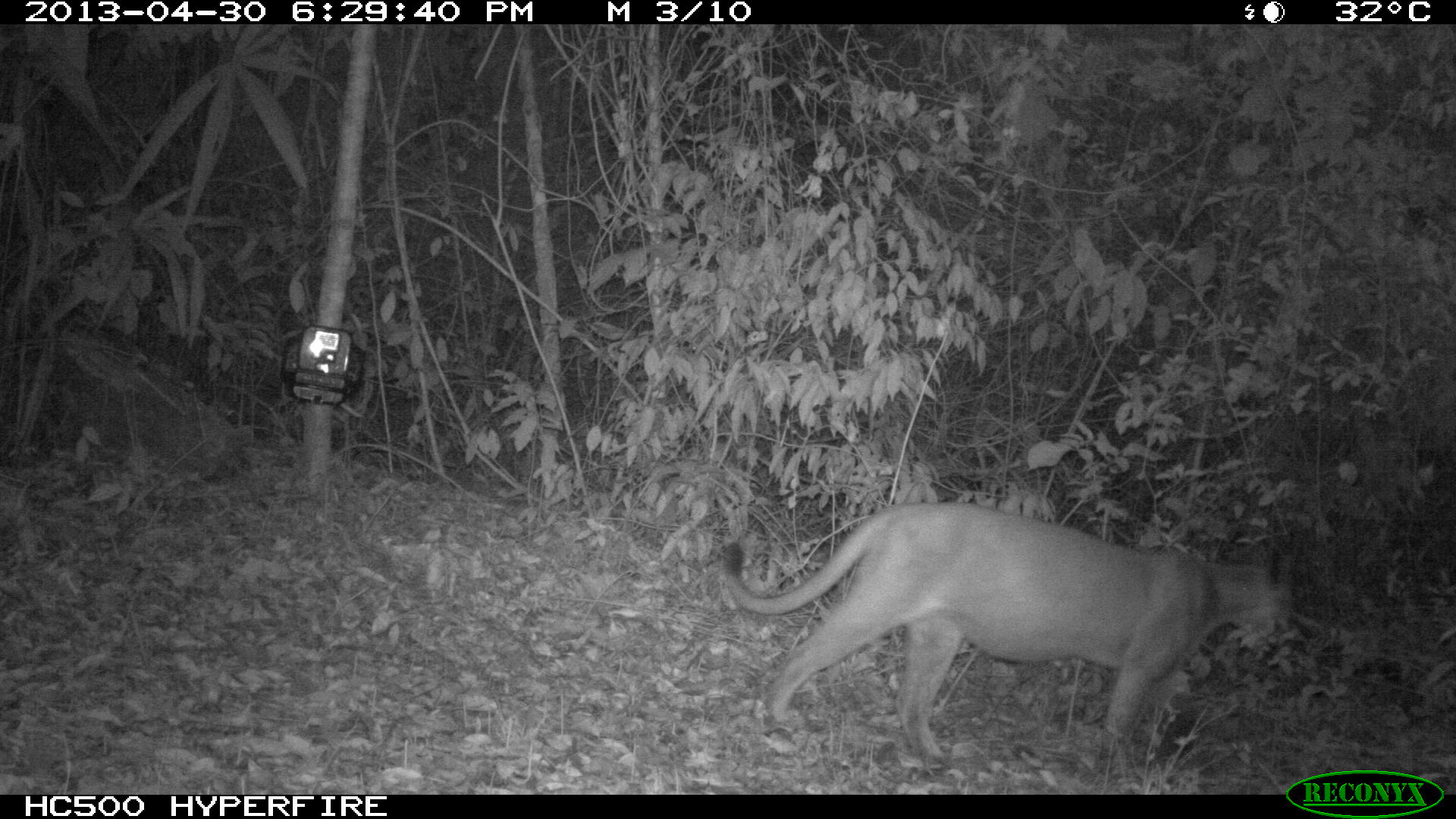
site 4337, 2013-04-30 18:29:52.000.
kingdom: Animalia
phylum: Chordata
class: Mammalia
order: Carnivora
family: Felidae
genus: Puma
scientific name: Puma concolor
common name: mountain lion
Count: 1.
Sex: male.